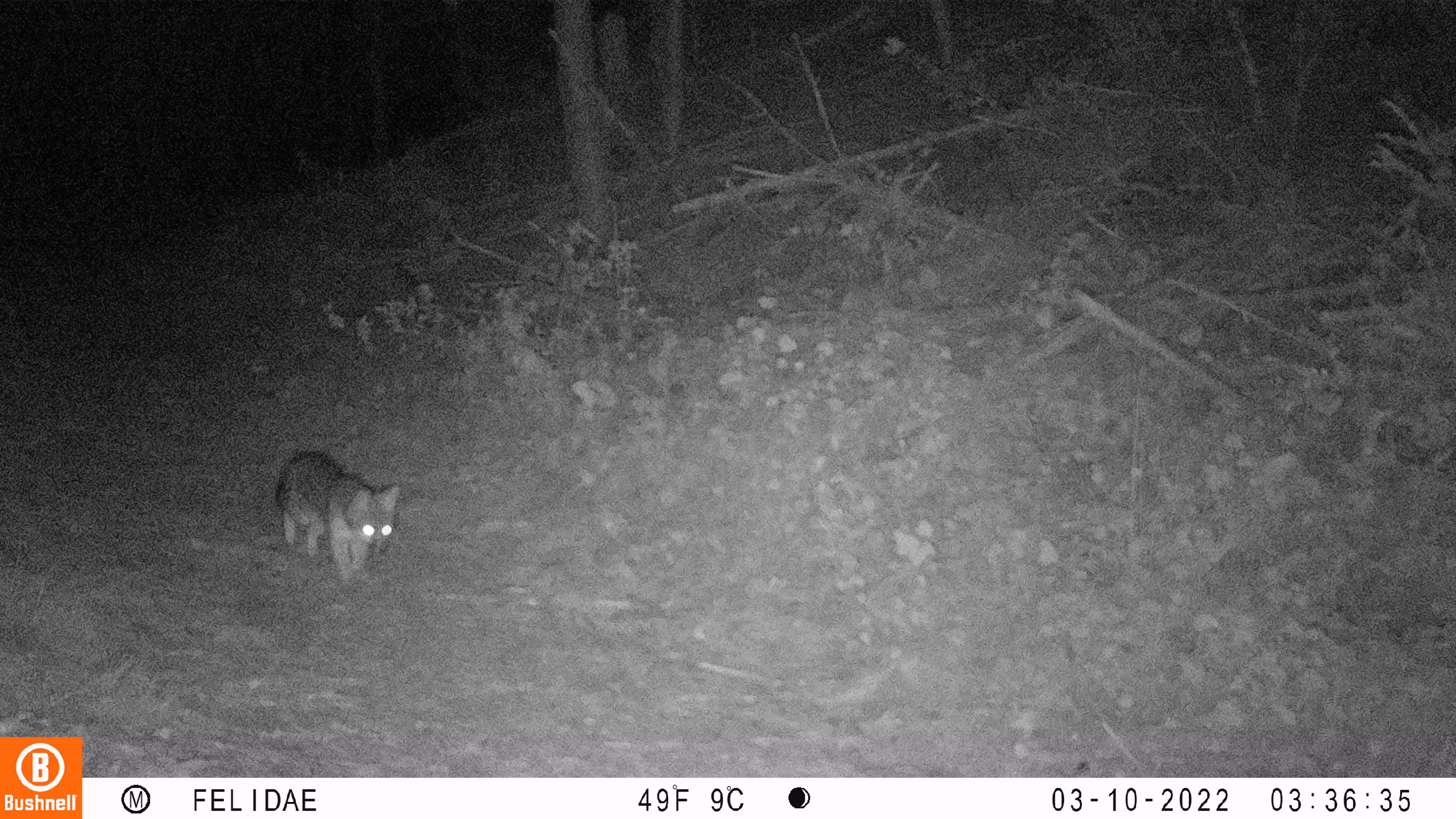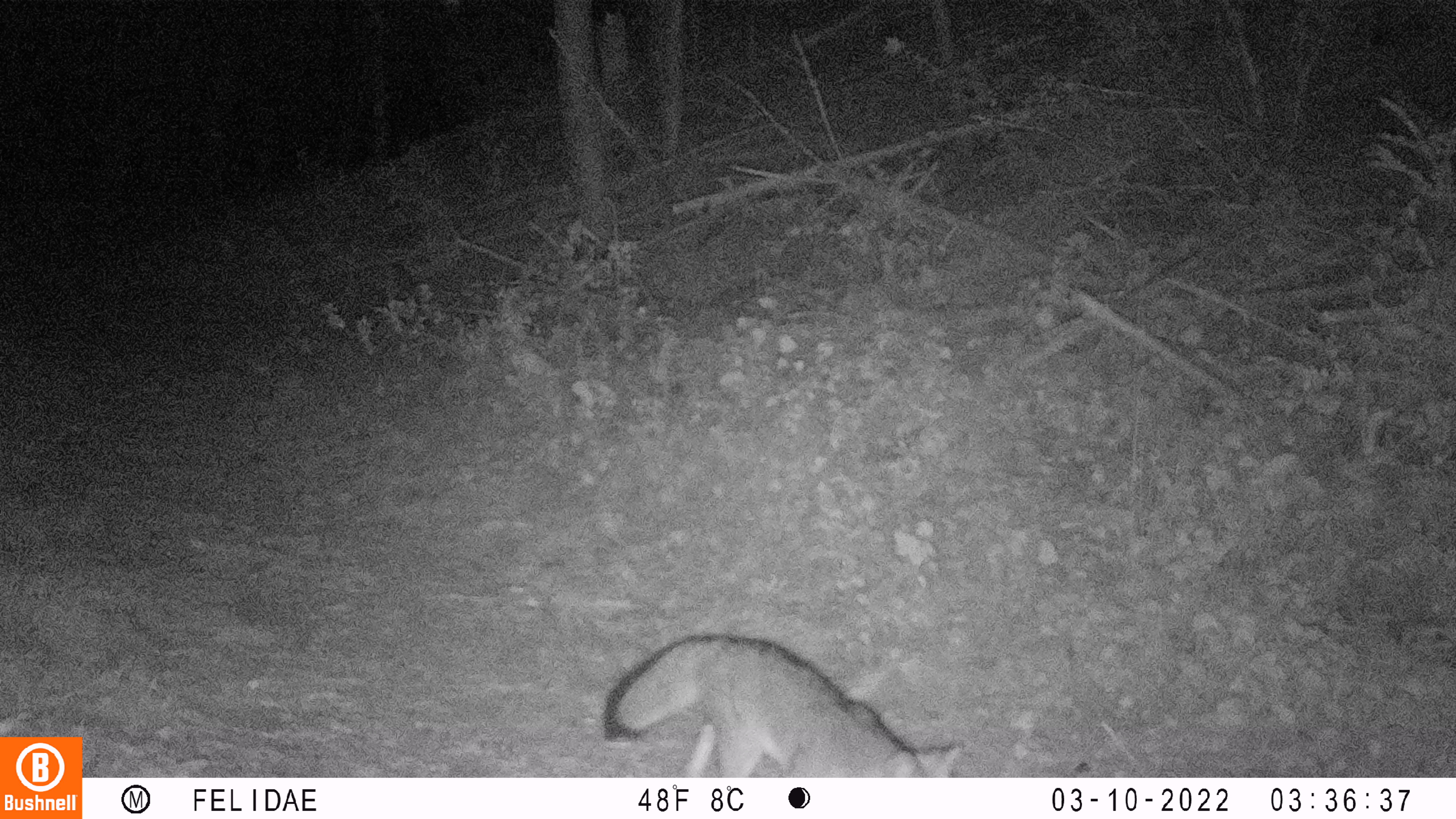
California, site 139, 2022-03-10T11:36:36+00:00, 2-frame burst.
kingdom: Animalia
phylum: Chordata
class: Mammalia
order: Carnivora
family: Canidae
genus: Urocyon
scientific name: Urocyon cinereoargenteus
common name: gray fox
Gray fox (Urocyon cinereoargenteus).